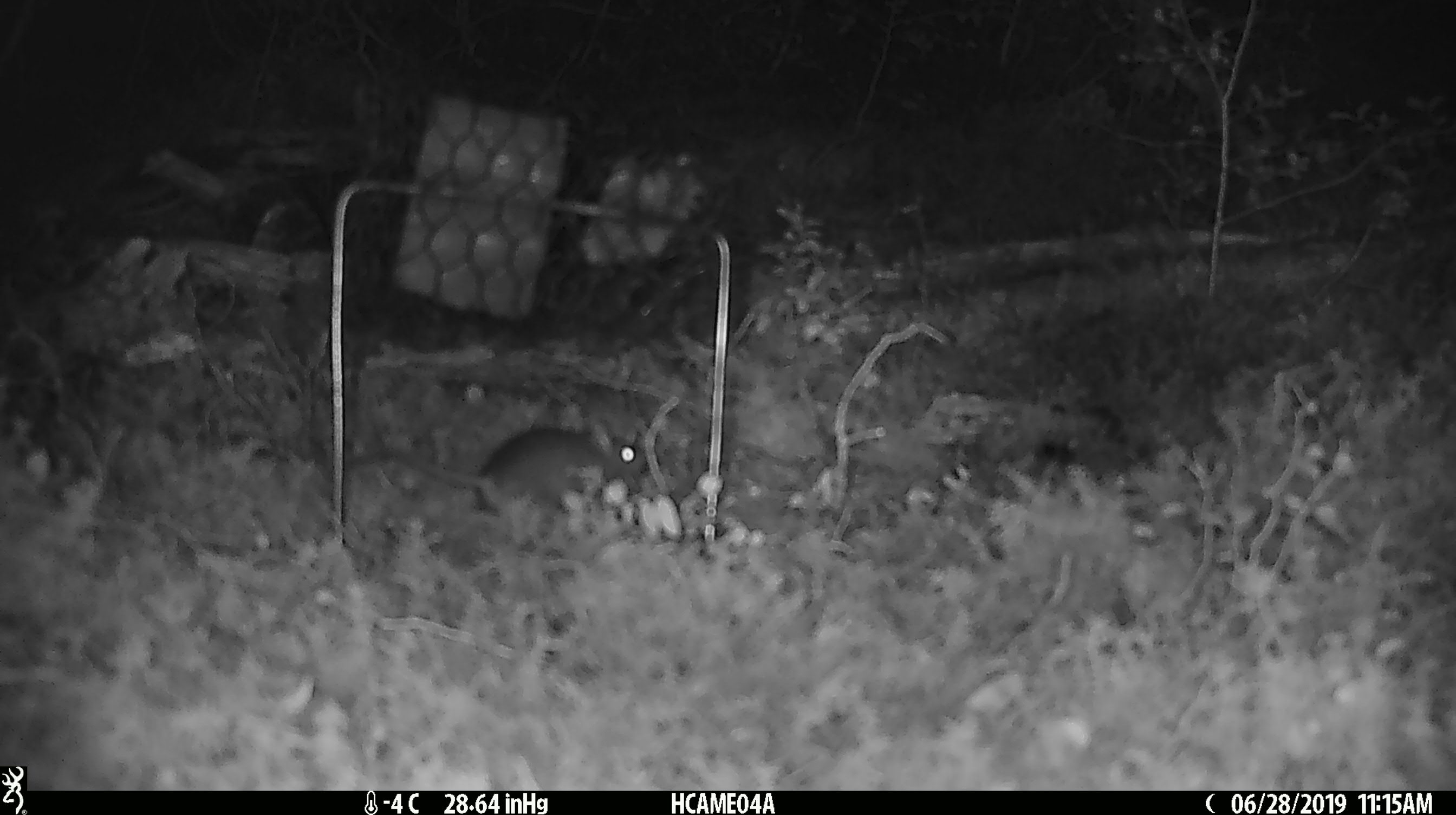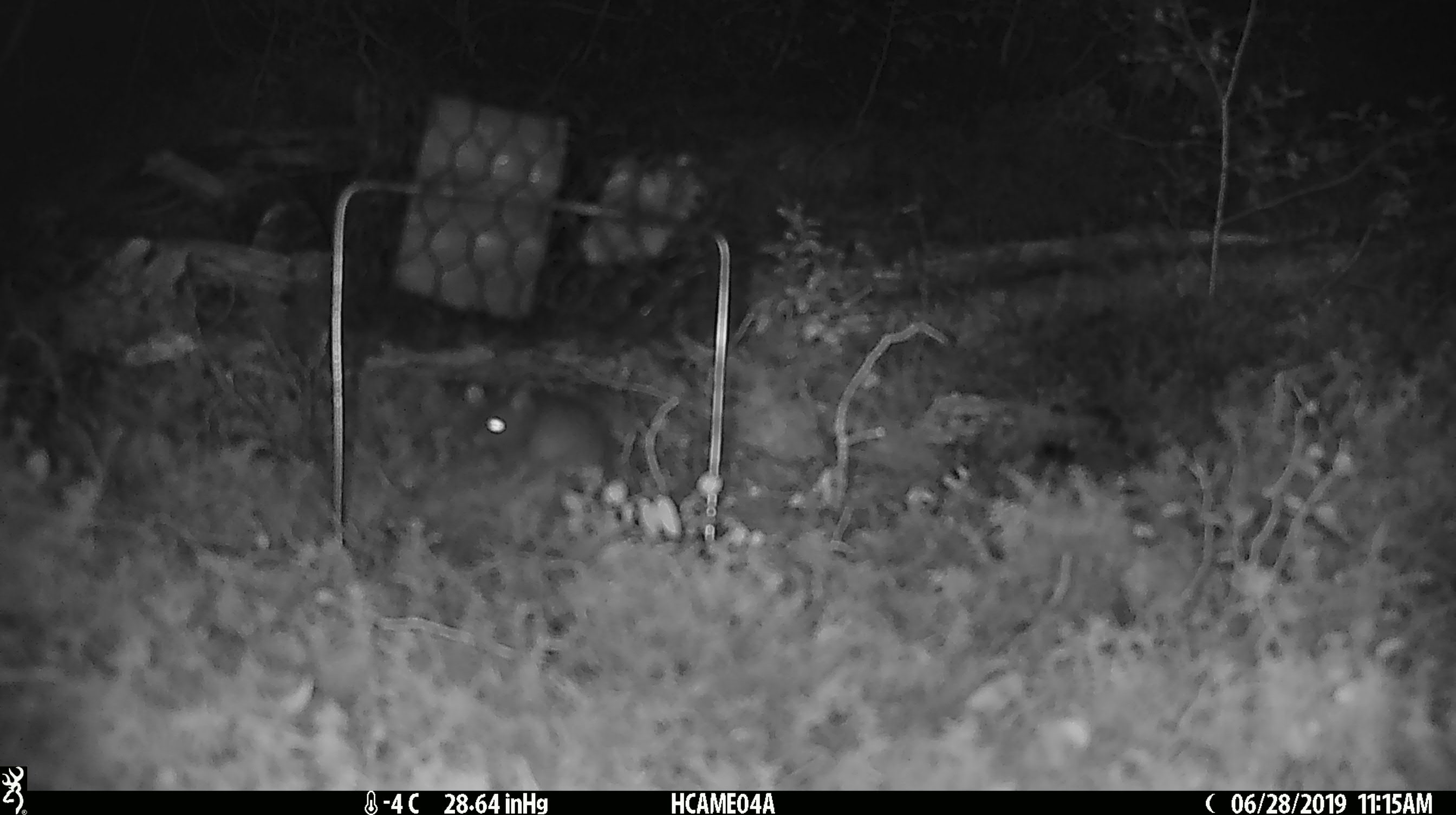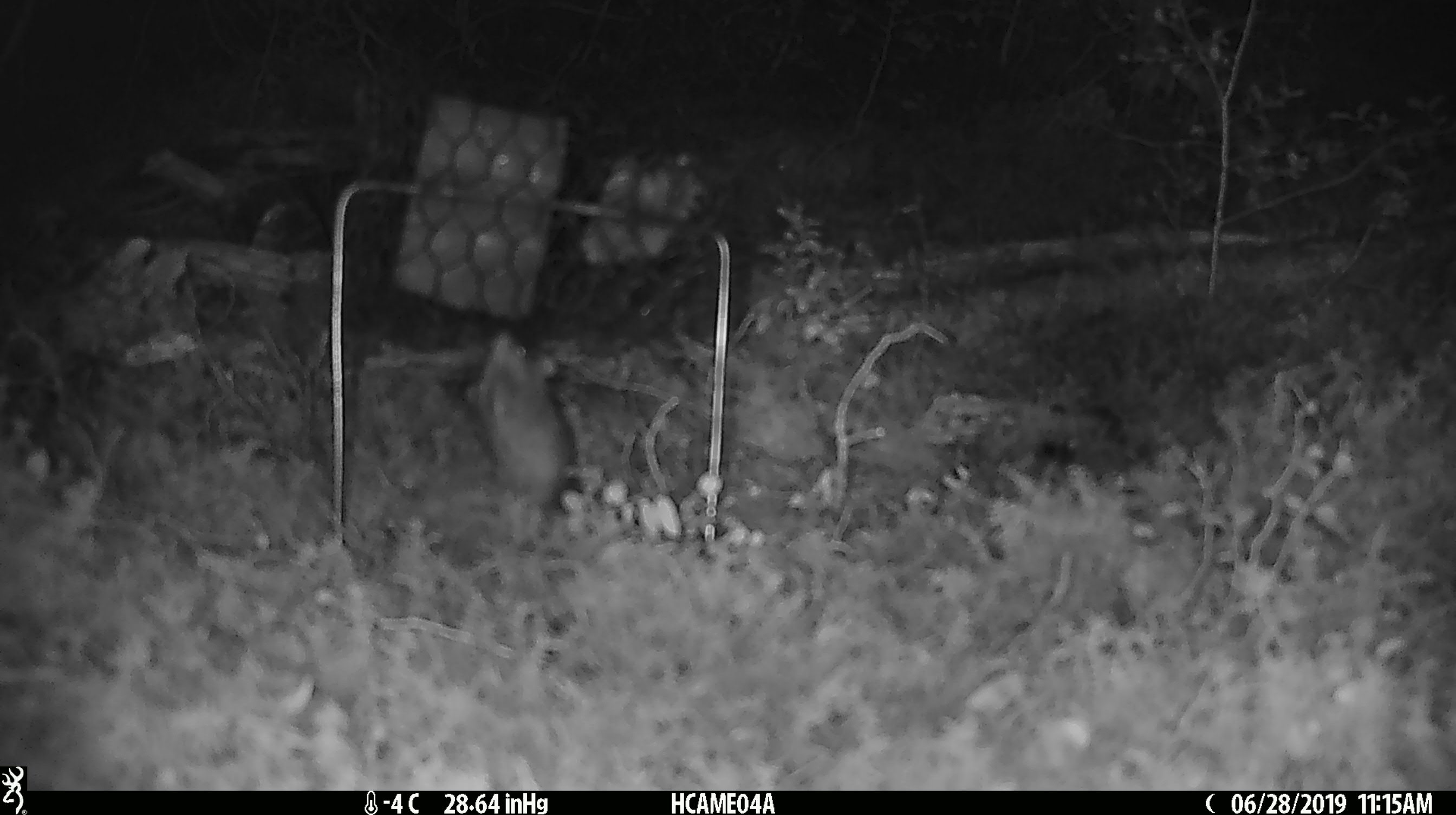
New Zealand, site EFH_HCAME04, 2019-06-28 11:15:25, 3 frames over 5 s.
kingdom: Animalia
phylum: Chordata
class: Mammalia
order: Rodentia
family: Muridae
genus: Mus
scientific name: Mus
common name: mouse